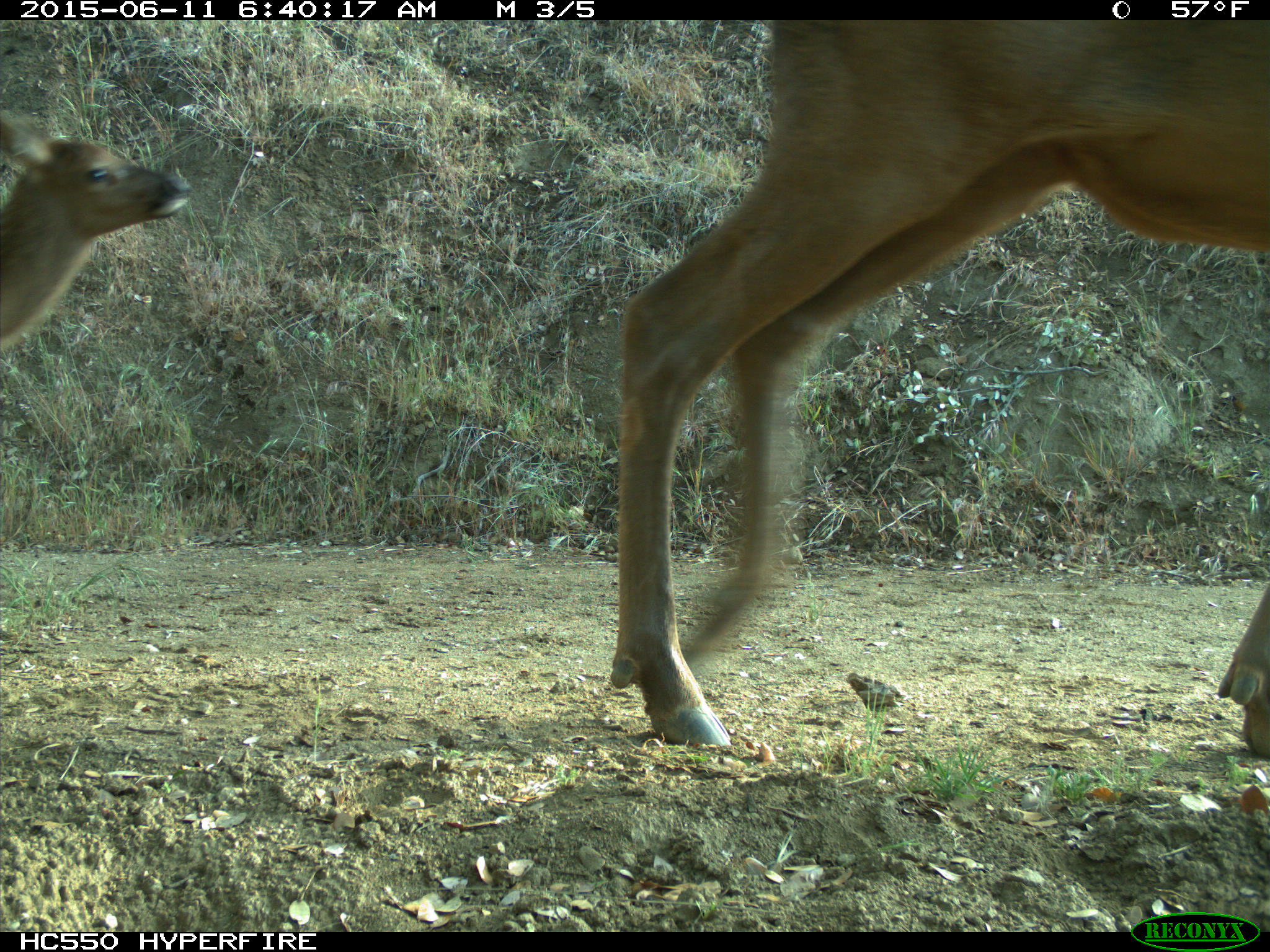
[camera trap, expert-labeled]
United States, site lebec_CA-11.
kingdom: Animalia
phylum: Chordata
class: Mammalia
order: Artiodactyla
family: Cervidae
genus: Cervus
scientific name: Cervus canadensis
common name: elk